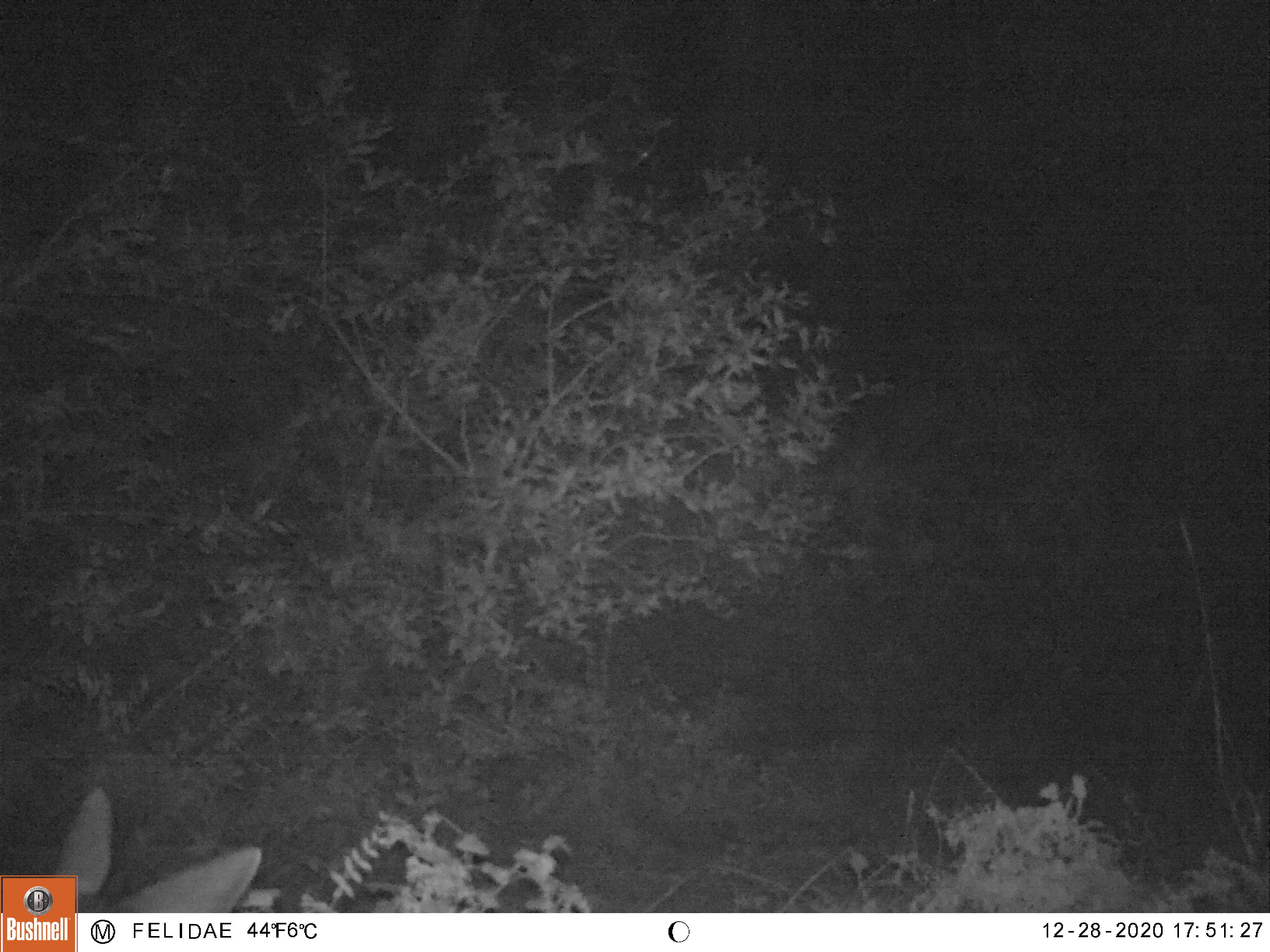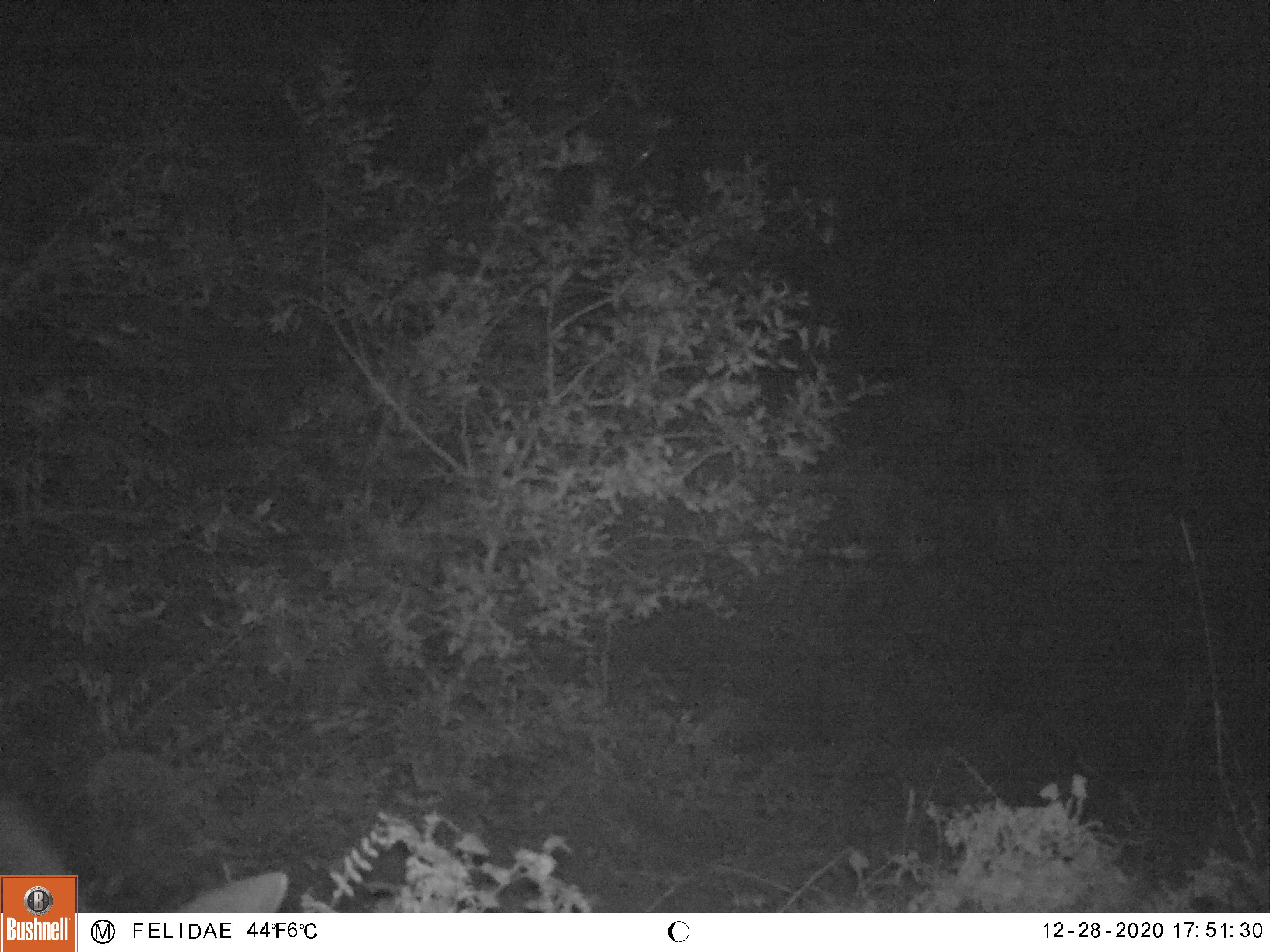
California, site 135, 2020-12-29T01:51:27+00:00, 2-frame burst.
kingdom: Animalia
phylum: Chordata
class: Mammalia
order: Artiodactyla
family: Cervidae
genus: Odocoileus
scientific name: Odocoileus hemionus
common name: mule deer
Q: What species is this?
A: Mule deer (Odocoileus hemionus).